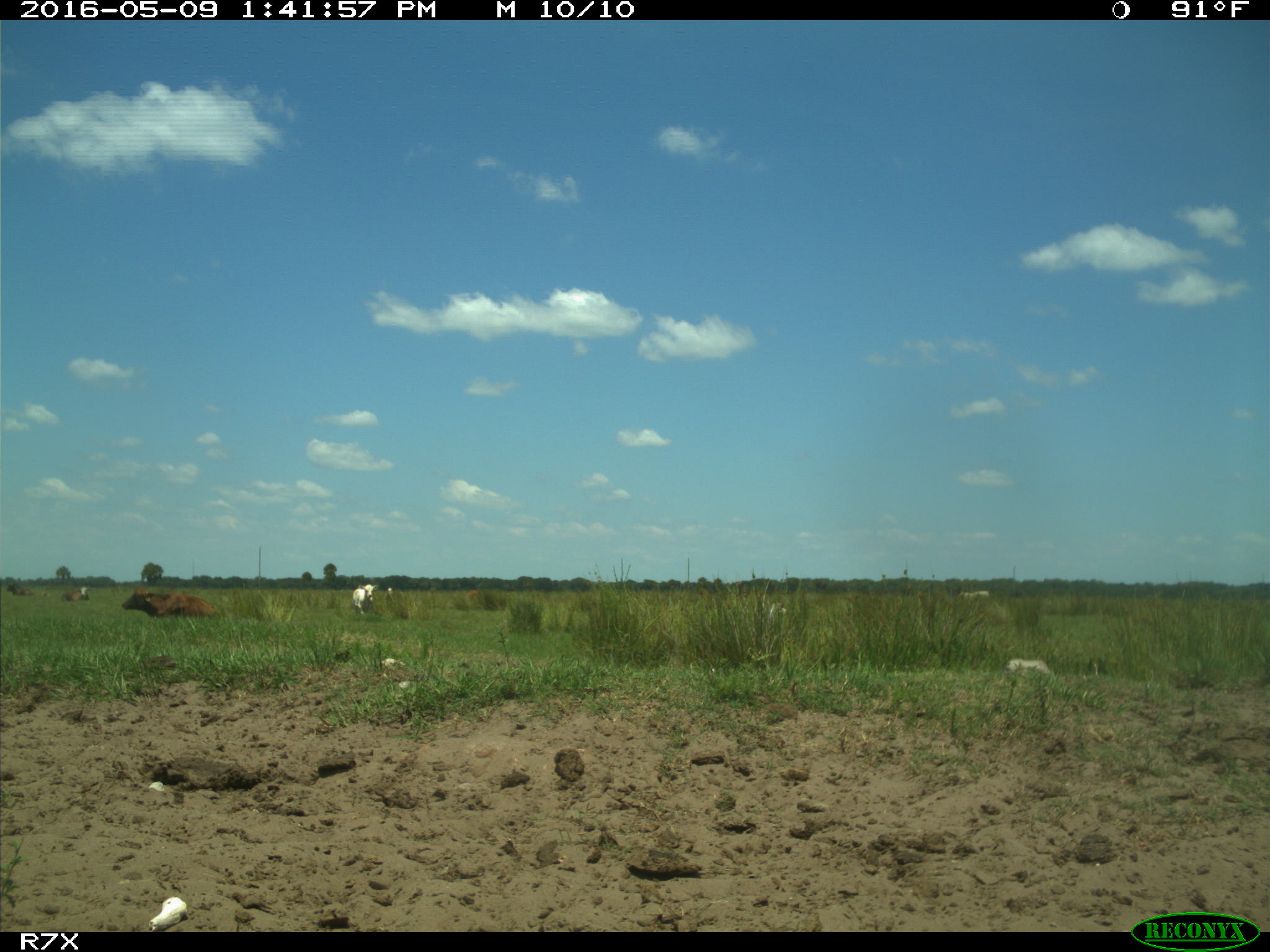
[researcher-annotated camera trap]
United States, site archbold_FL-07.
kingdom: Animalia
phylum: Chordata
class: Mammalia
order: Artiodactyla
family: Bovidae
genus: Bos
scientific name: Bos taurus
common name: domestic cow